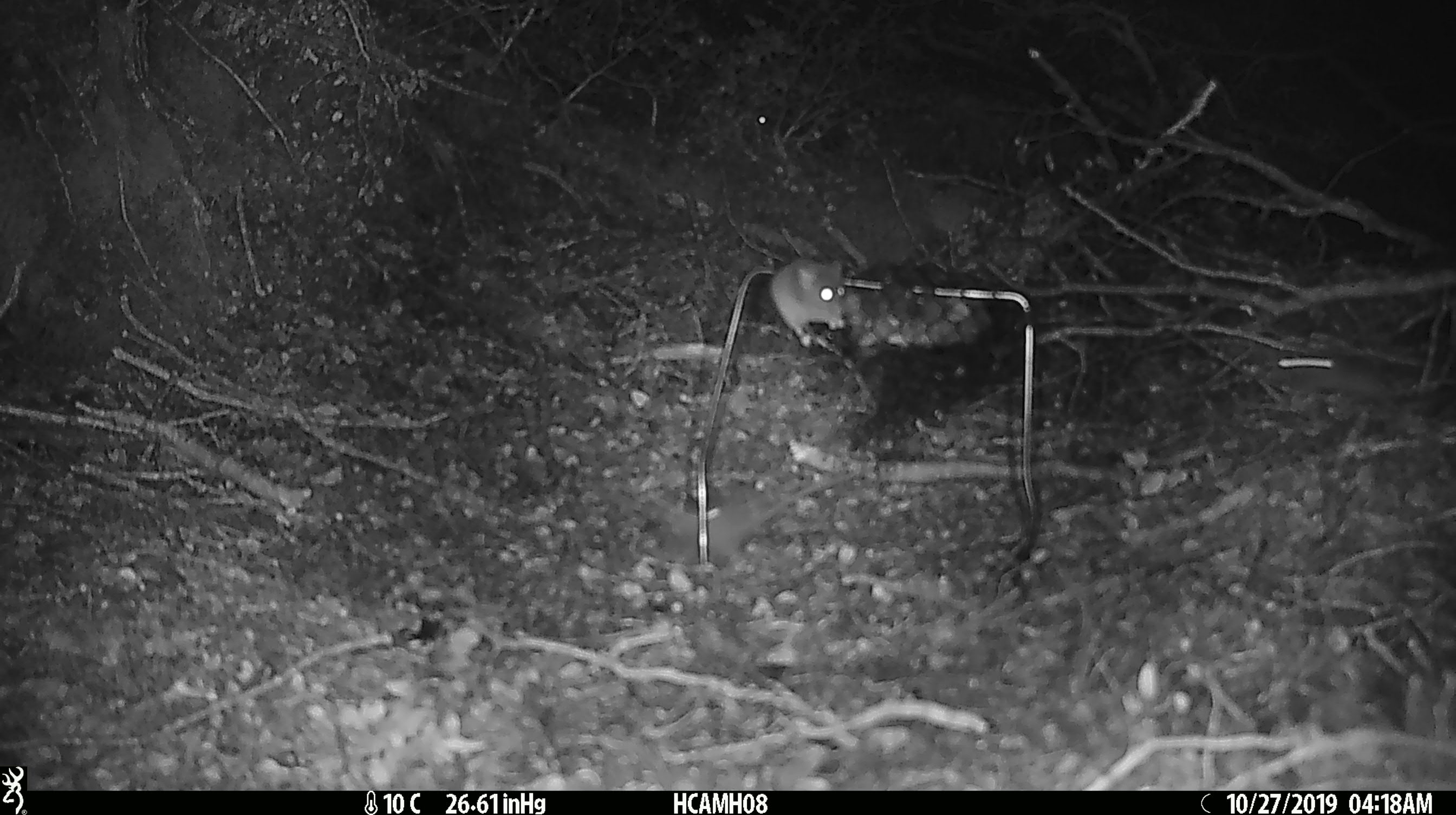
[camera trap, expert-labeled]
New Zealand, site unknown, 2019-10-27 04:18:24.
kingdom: Animalia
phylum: Chordata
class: Mammalia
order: Rodentia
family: Muridae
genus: Mus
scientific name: Mus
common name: mouse